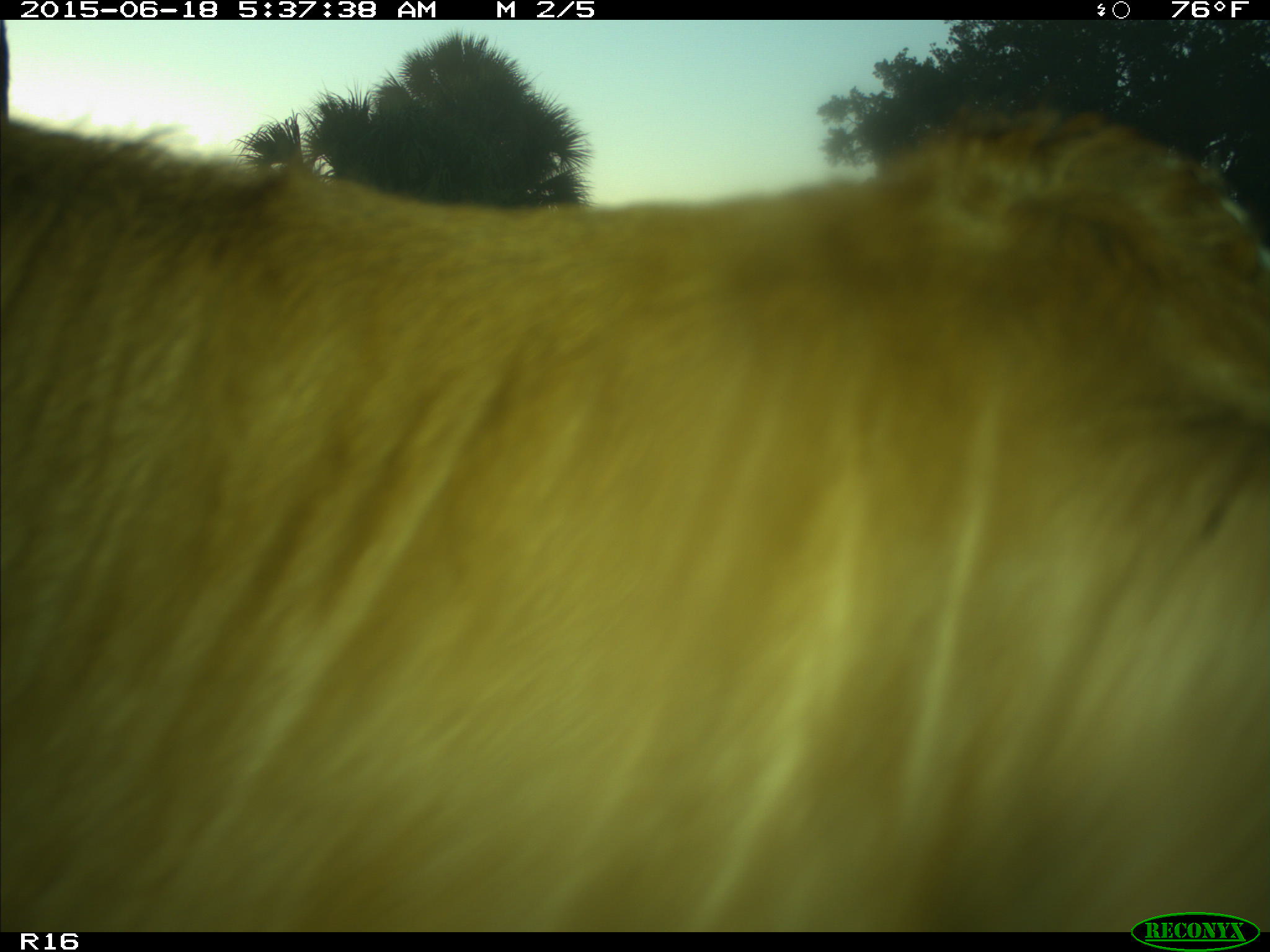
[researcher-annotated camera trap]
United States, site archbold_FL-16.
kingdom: Animalia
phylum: Chordata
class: Mammalia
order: Artiodactyla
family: Bovidae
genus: Bos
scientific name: Bos taurus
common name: domestic cow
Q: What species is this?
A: Bos taurus (domestic cow).